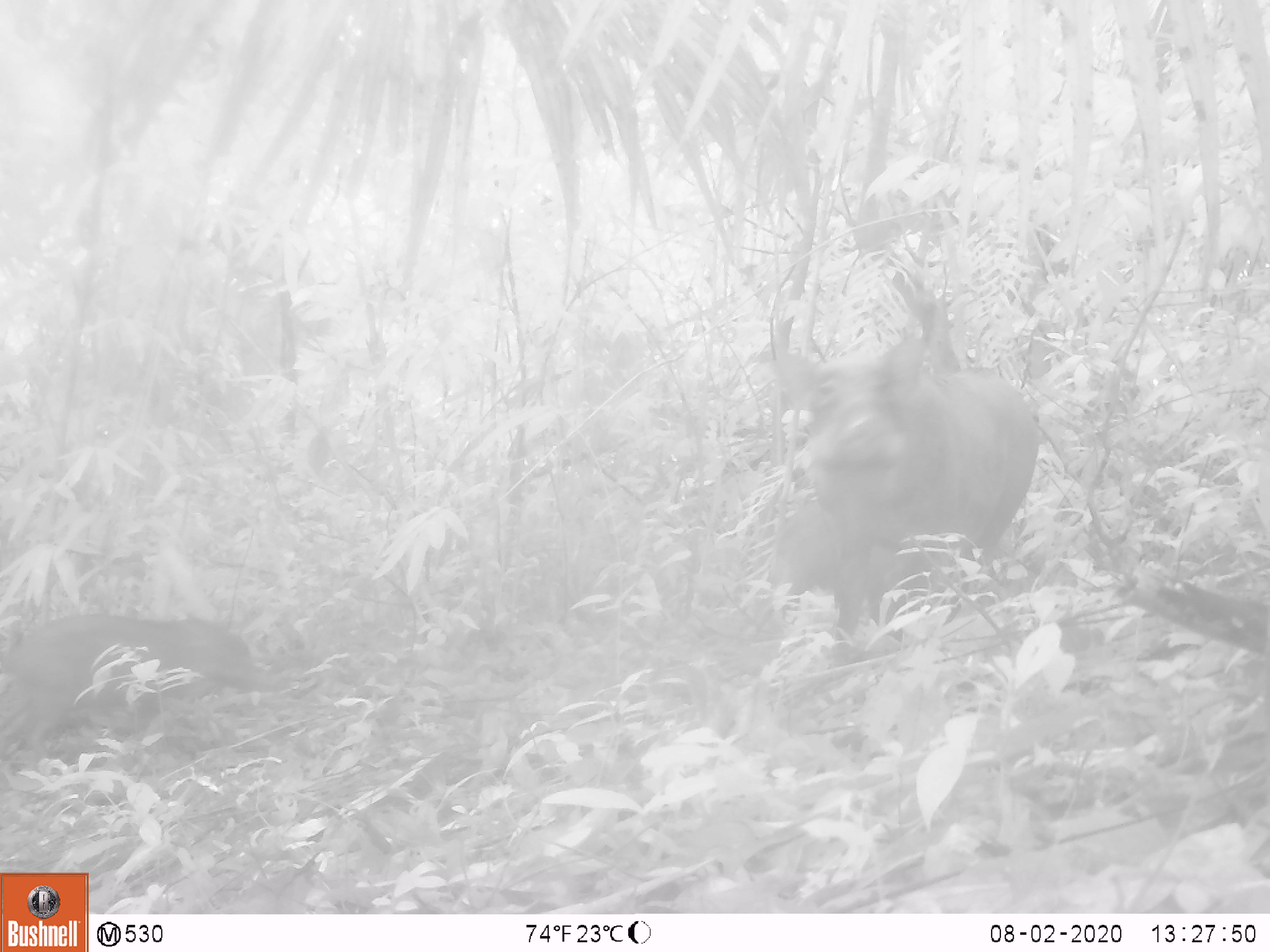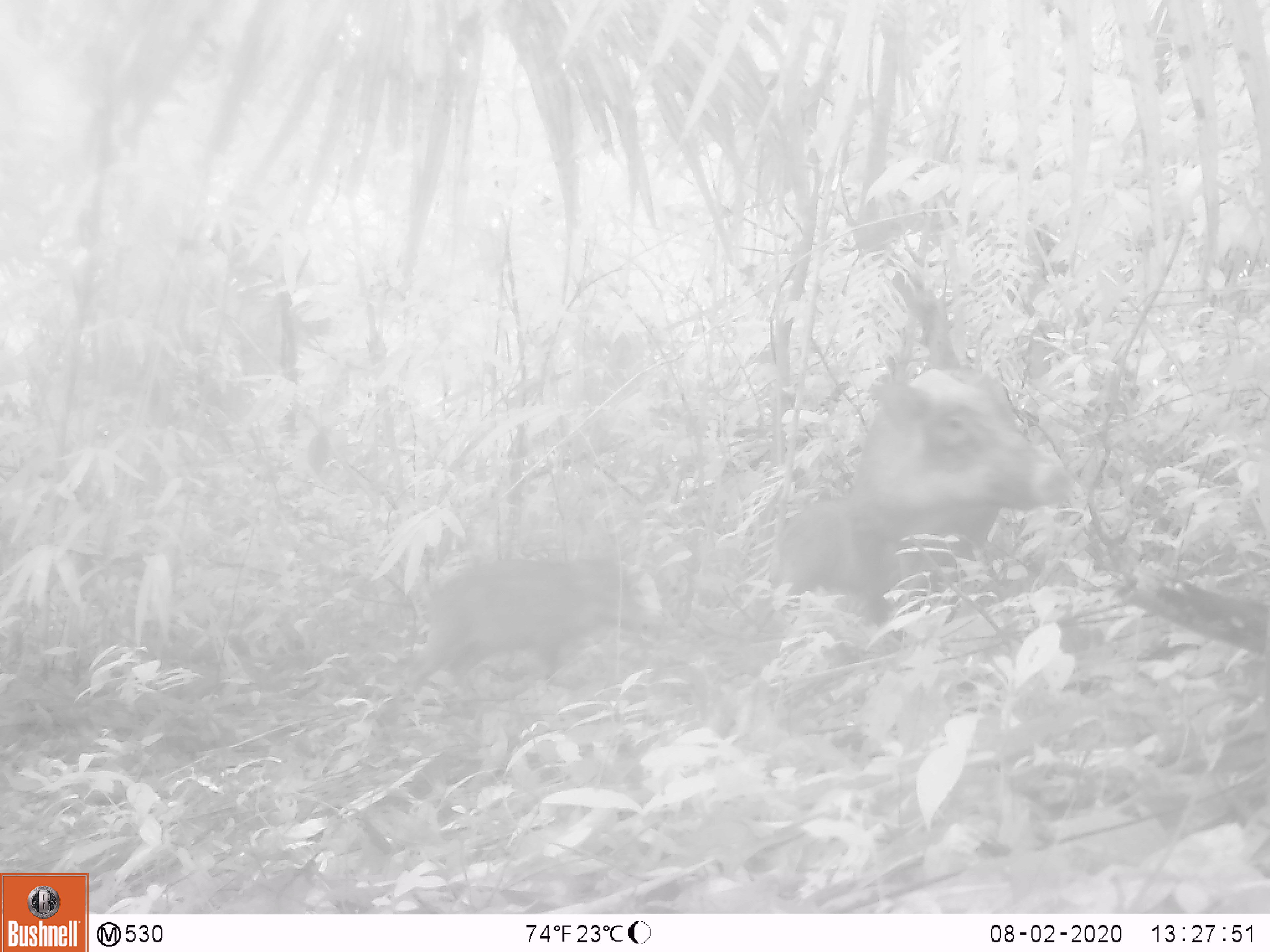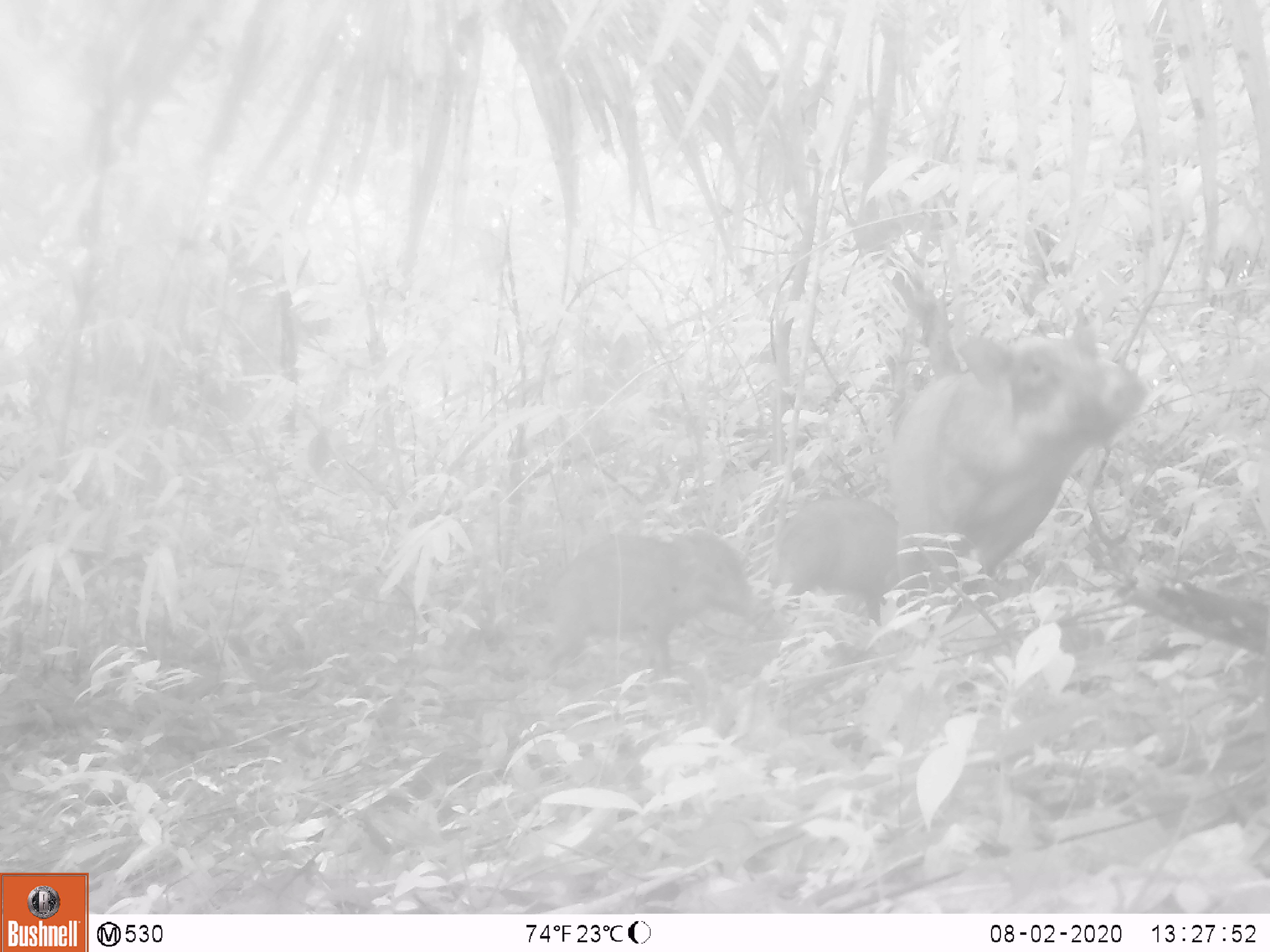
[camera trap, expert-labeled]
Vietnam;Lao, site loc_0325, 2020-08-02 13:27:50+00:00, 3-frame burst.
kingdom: Animalia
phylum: Chordata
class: Mammalia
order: Artiodactyla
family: Suidae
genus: Sus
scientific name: Sus scrofa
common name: eurasian wild pig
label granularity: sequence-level